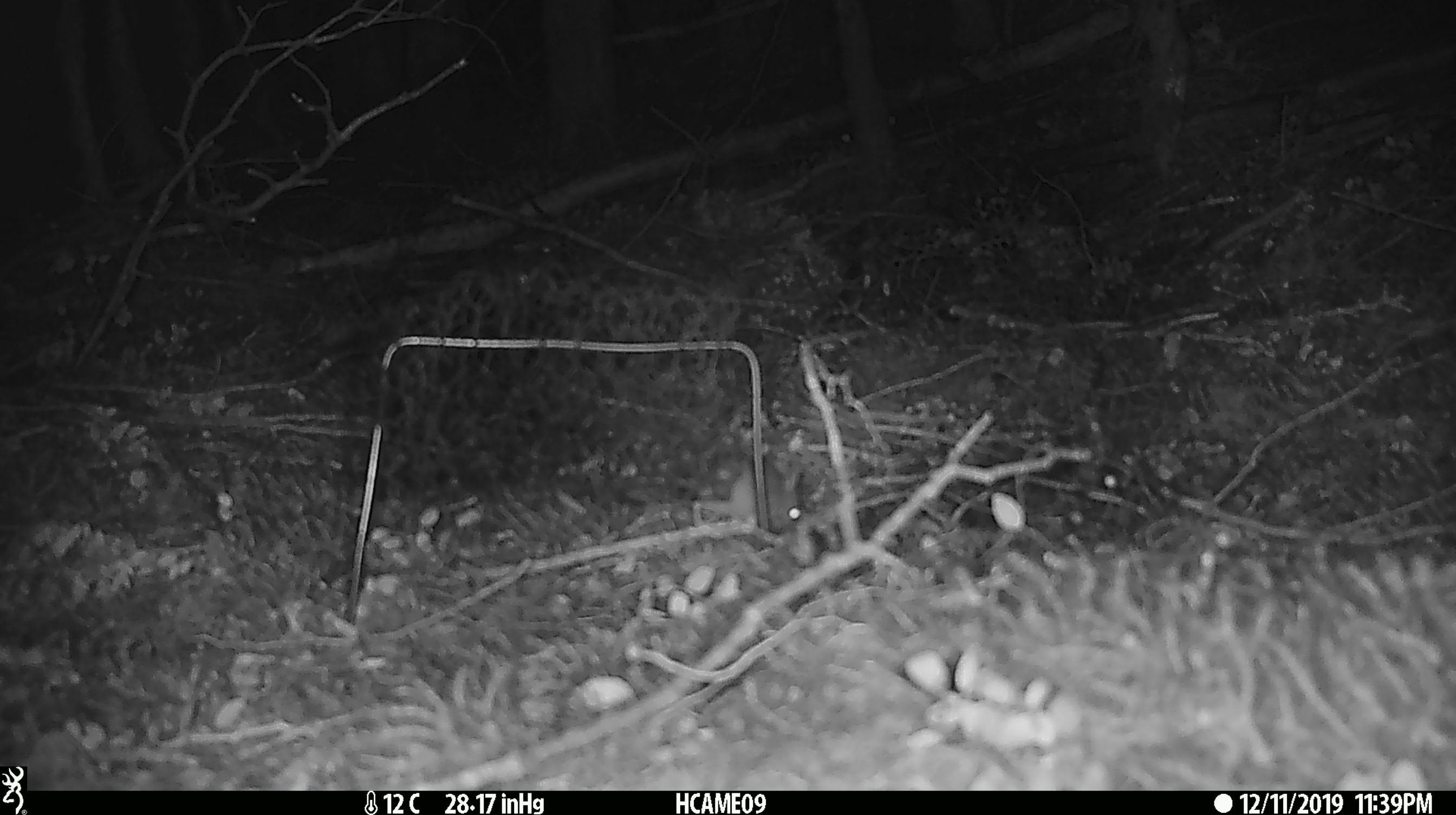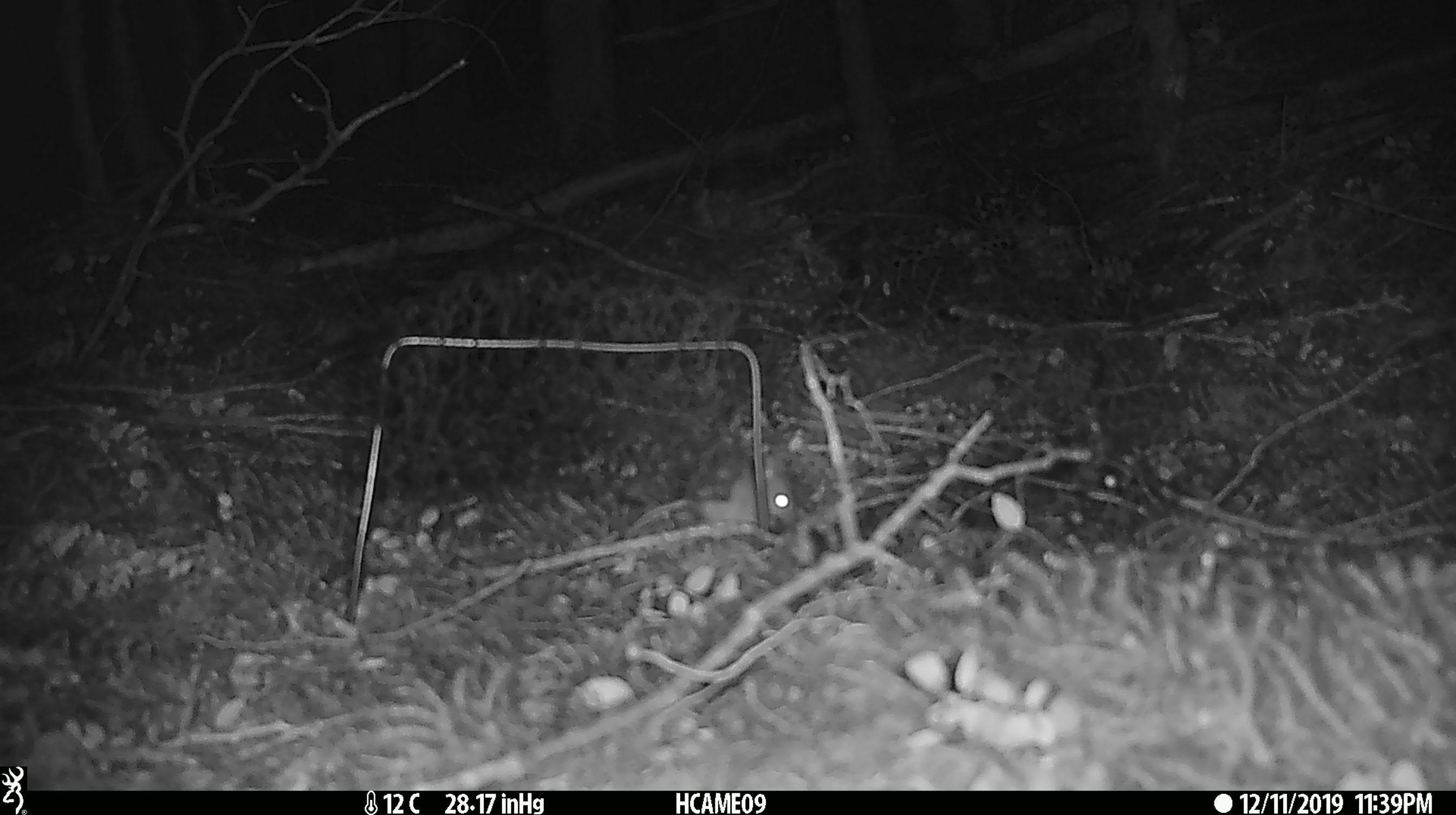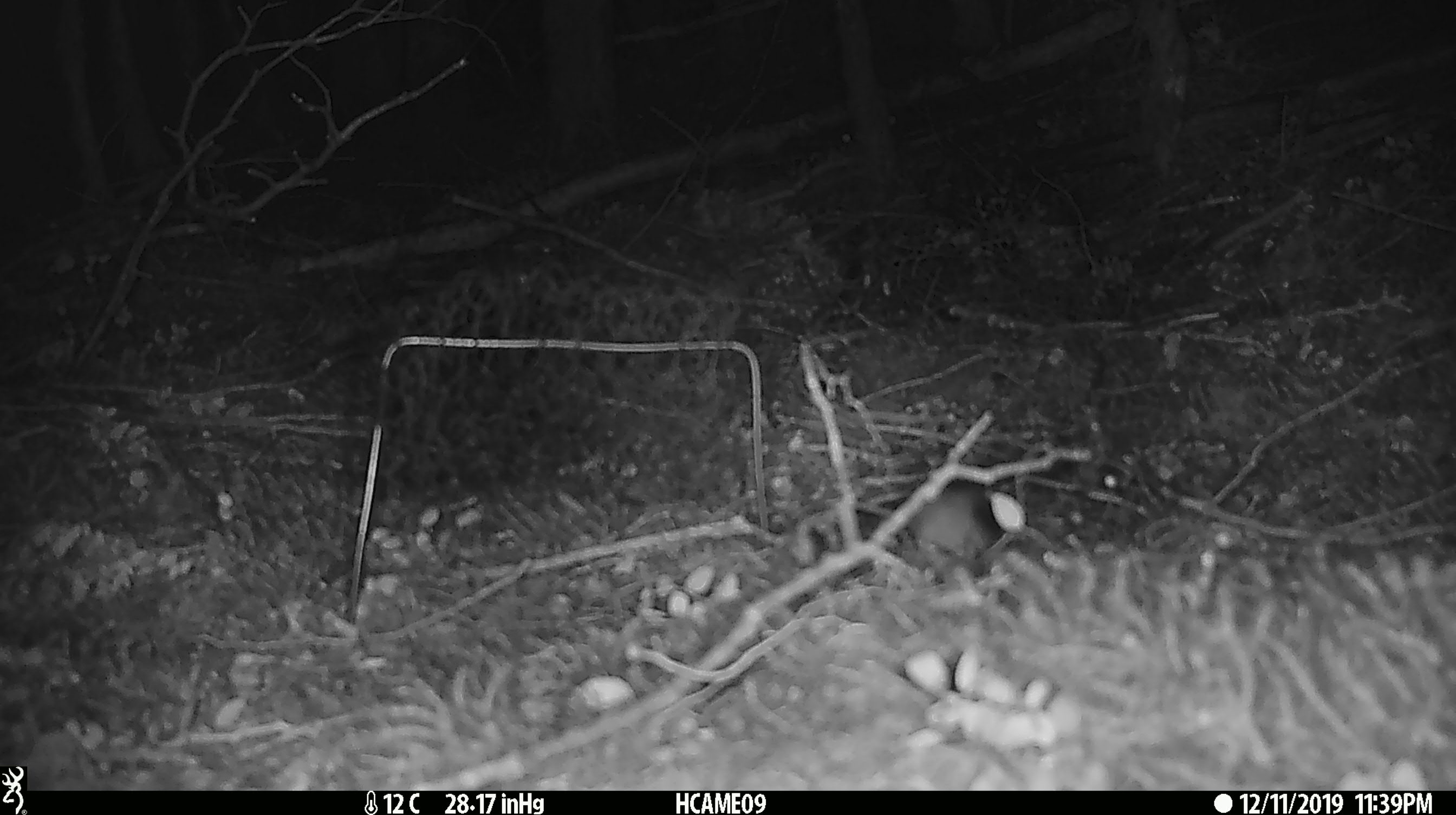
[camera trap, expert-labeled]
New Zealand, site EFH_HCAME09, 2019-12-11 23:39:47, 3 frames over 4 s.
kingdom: Animalia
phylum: Chordata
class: Mammalia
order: Rodentia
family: Muridae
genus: Mus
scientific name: Mus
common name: mouse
Mouse (Mus).